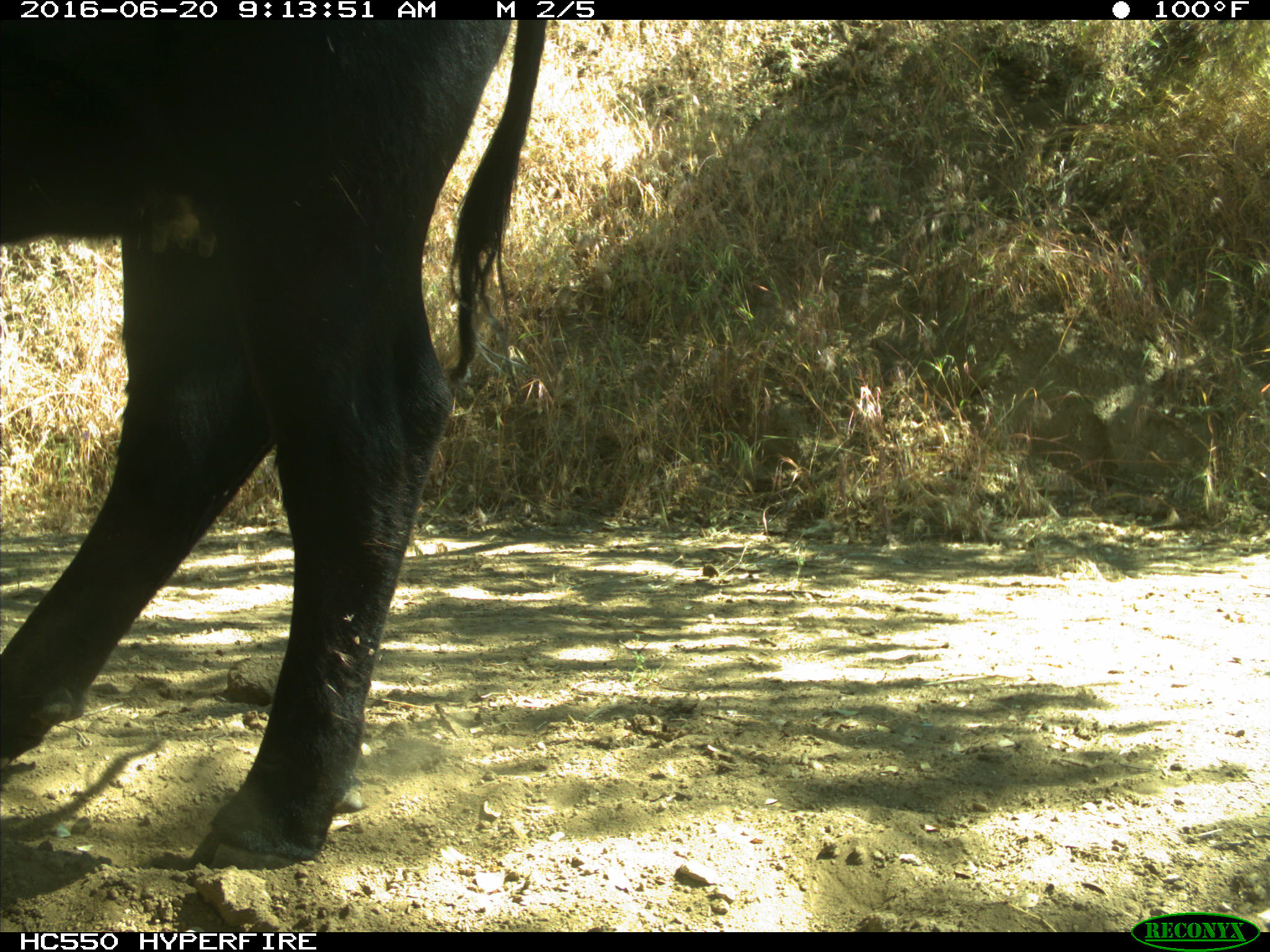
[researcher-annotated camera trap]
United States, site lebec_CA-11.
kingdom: Animalia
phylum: Chordata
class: Mammalia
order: Artiodactyla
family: Bovidae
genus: Bos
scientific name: Bos taurus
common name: domestic cow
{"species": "Bos taurus (domestic cow)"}